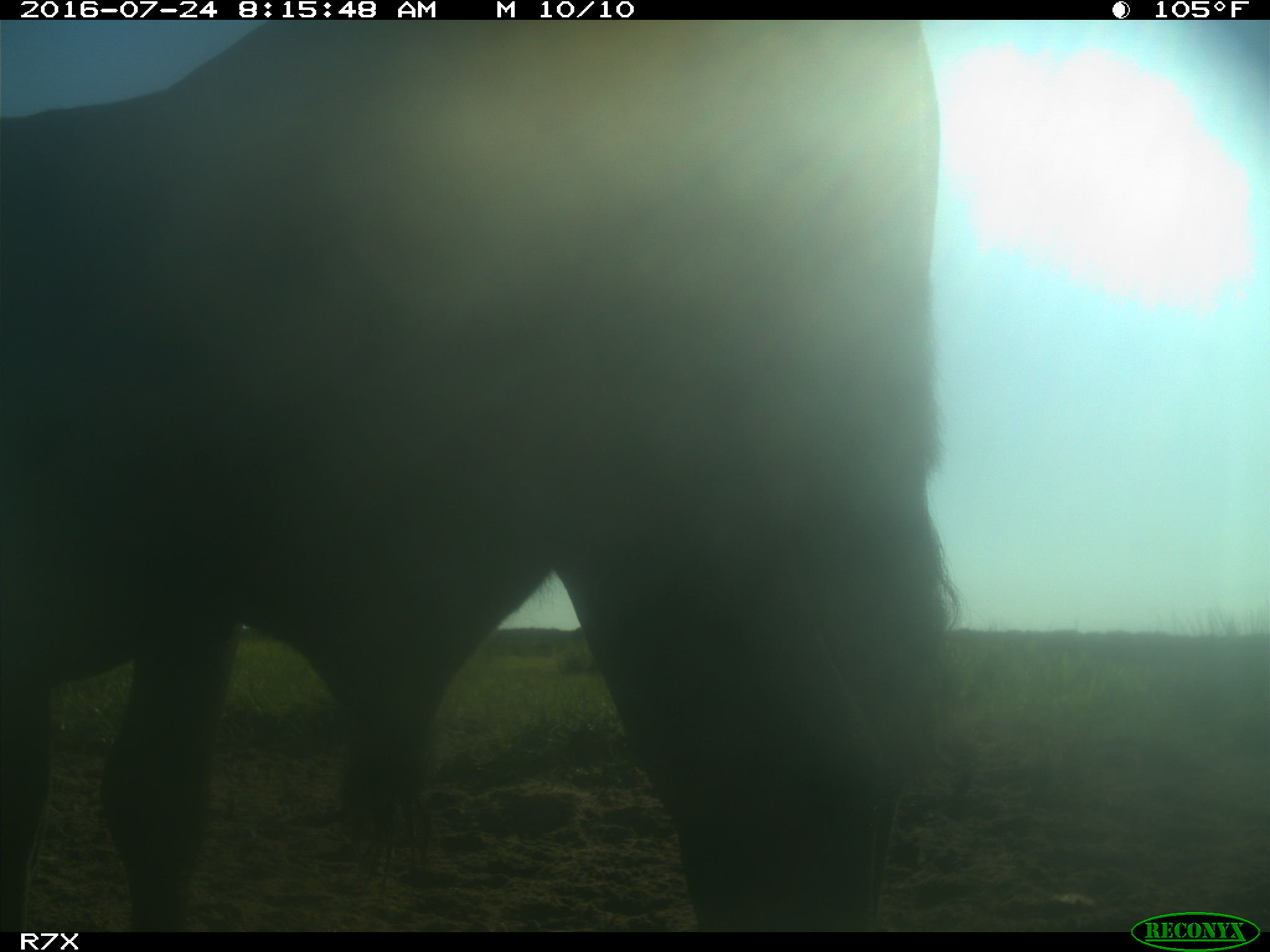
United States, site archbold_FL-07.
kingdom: Animalia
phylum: Chordata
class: Mammalia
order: Artiodactyla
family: Bovidae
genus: Bos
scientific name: Bos taurus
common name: domestic cow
Bos taurus (domestic cow).